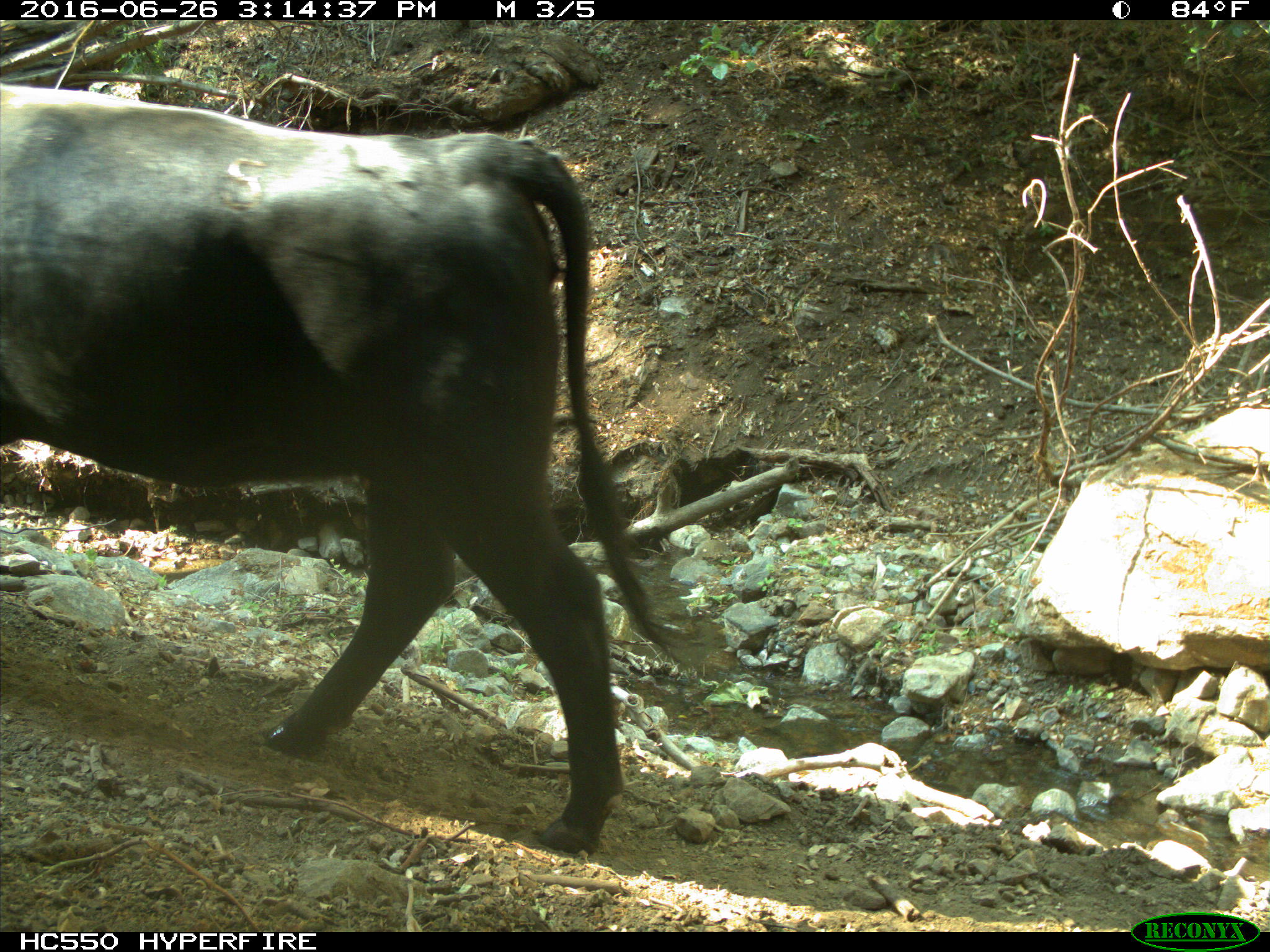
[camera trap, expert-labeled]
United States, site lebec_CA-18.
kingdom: Animalia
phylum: Chordata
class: Mammalia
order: Artiodactyla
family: Bovidae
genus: Bos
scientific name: Bos taurus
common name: domestic cow